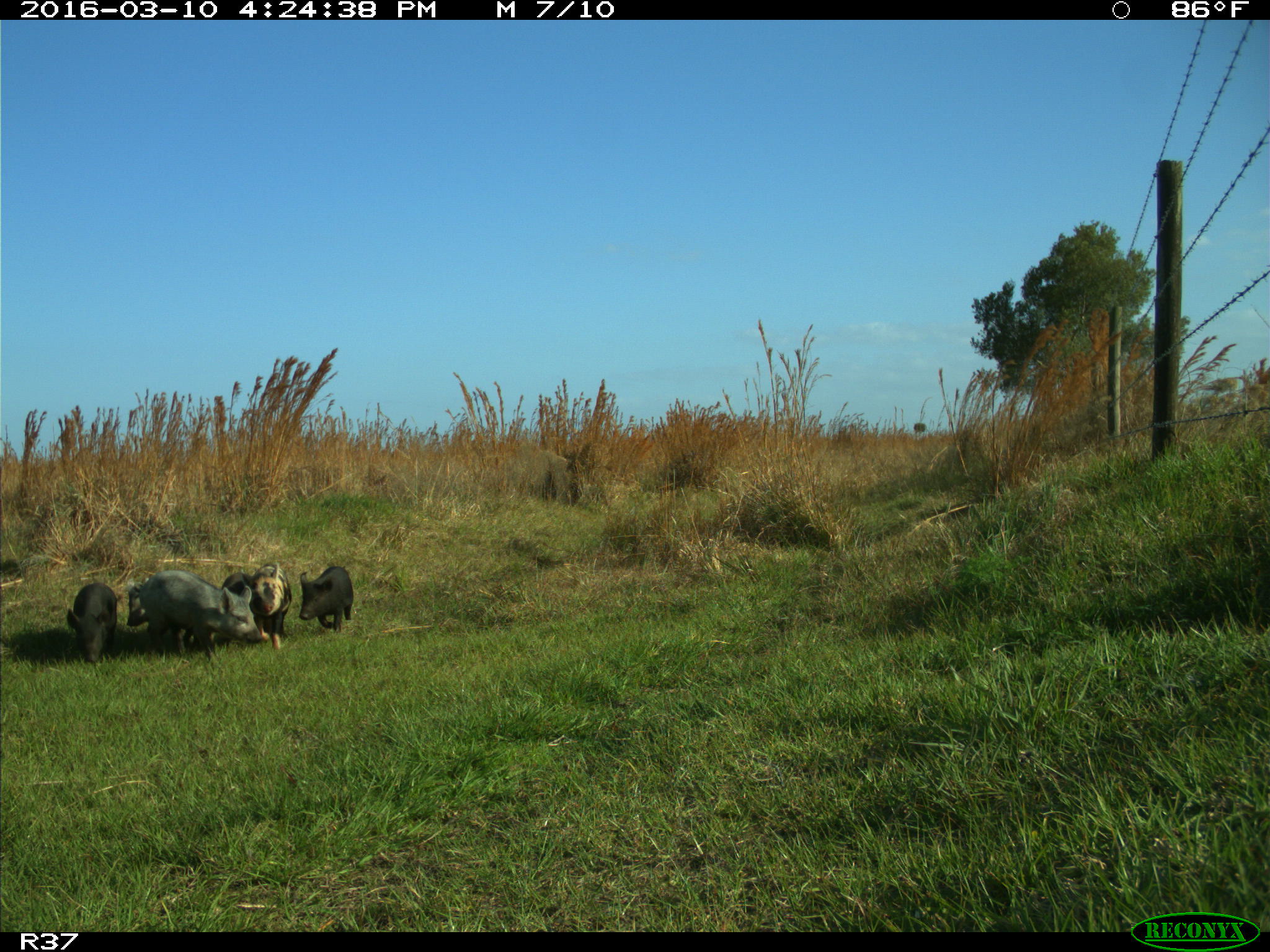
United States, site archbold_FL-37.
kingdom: Animalia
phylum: Chordata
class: Mammalia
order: Artiodactyla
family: Suidae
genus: Sus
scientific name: Sus scrofa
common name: wild boar